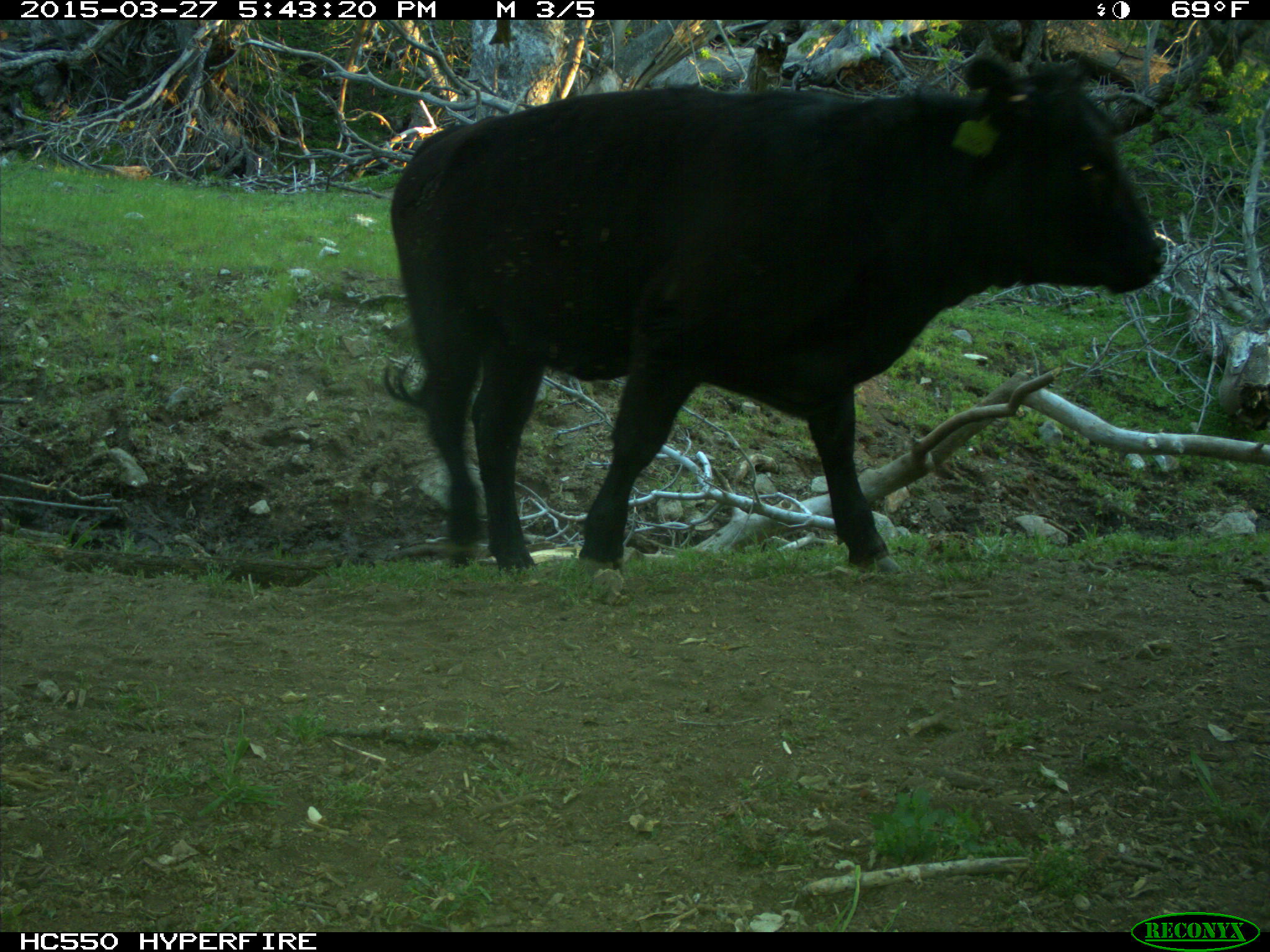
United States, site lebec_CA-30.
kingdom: Animalia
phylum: Chordata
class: Mammalia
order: Artiodactyla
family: Bovidae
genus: Bos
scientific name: Bos taurus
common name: domestic cow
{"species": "Bos taurus (domestic cow)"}